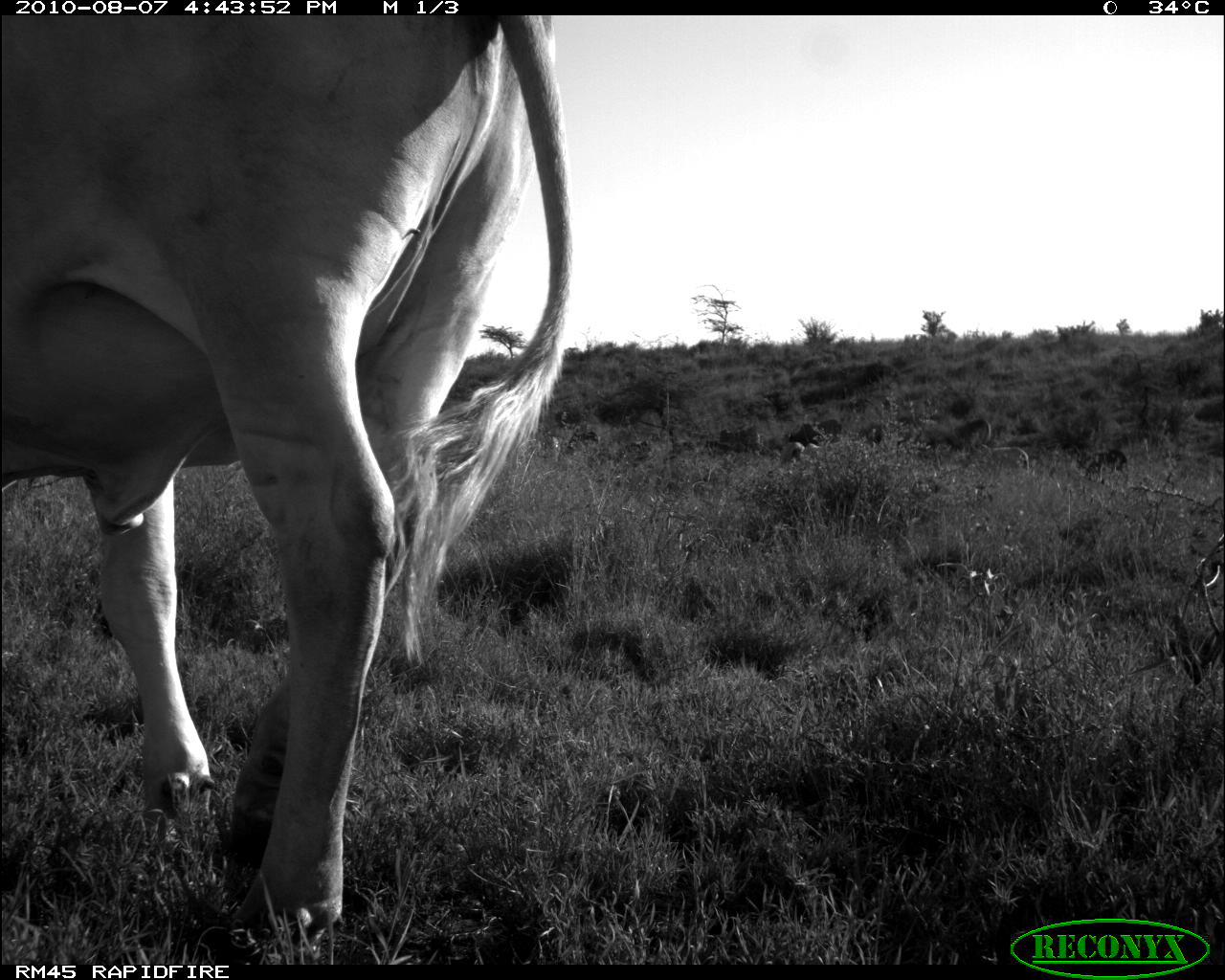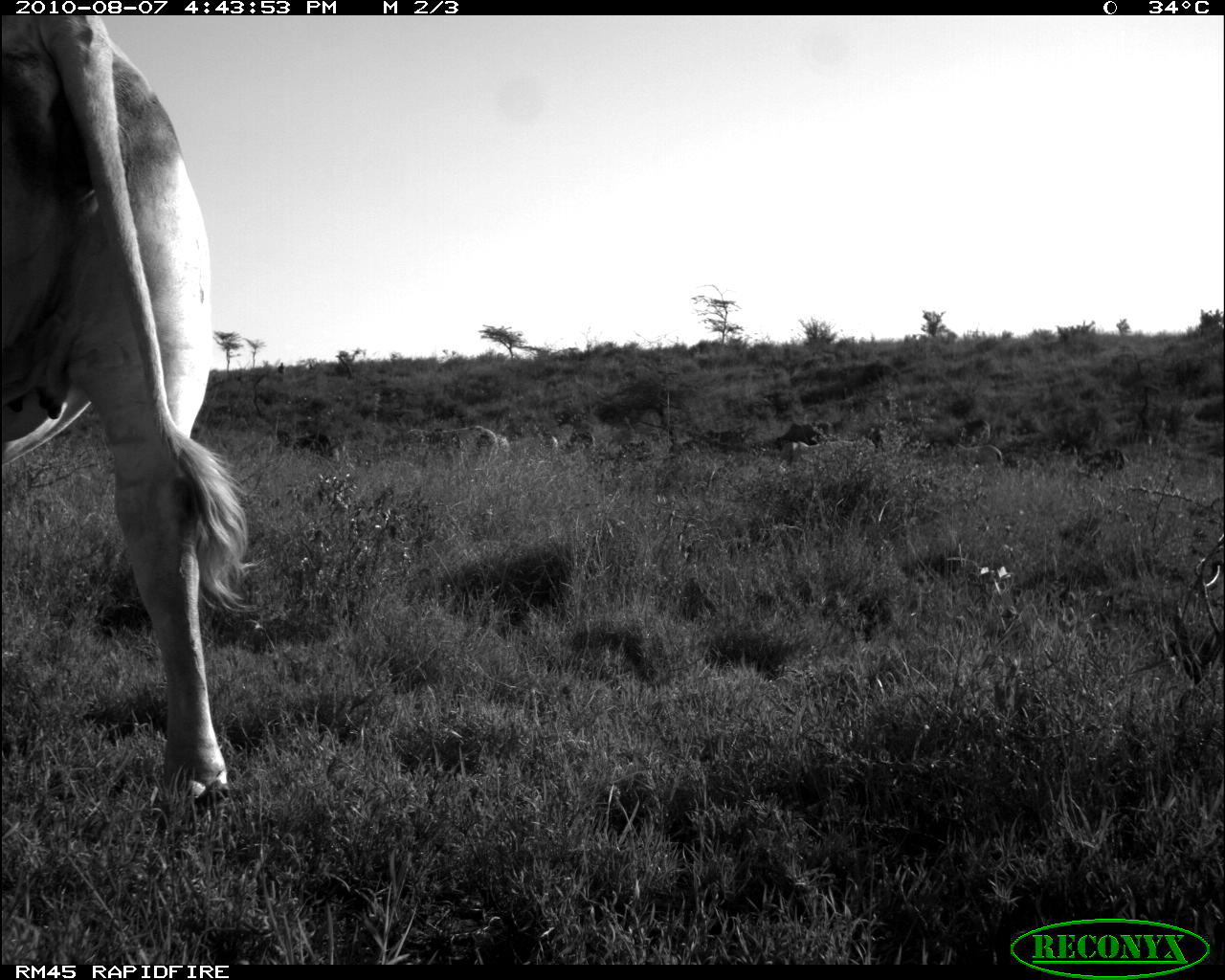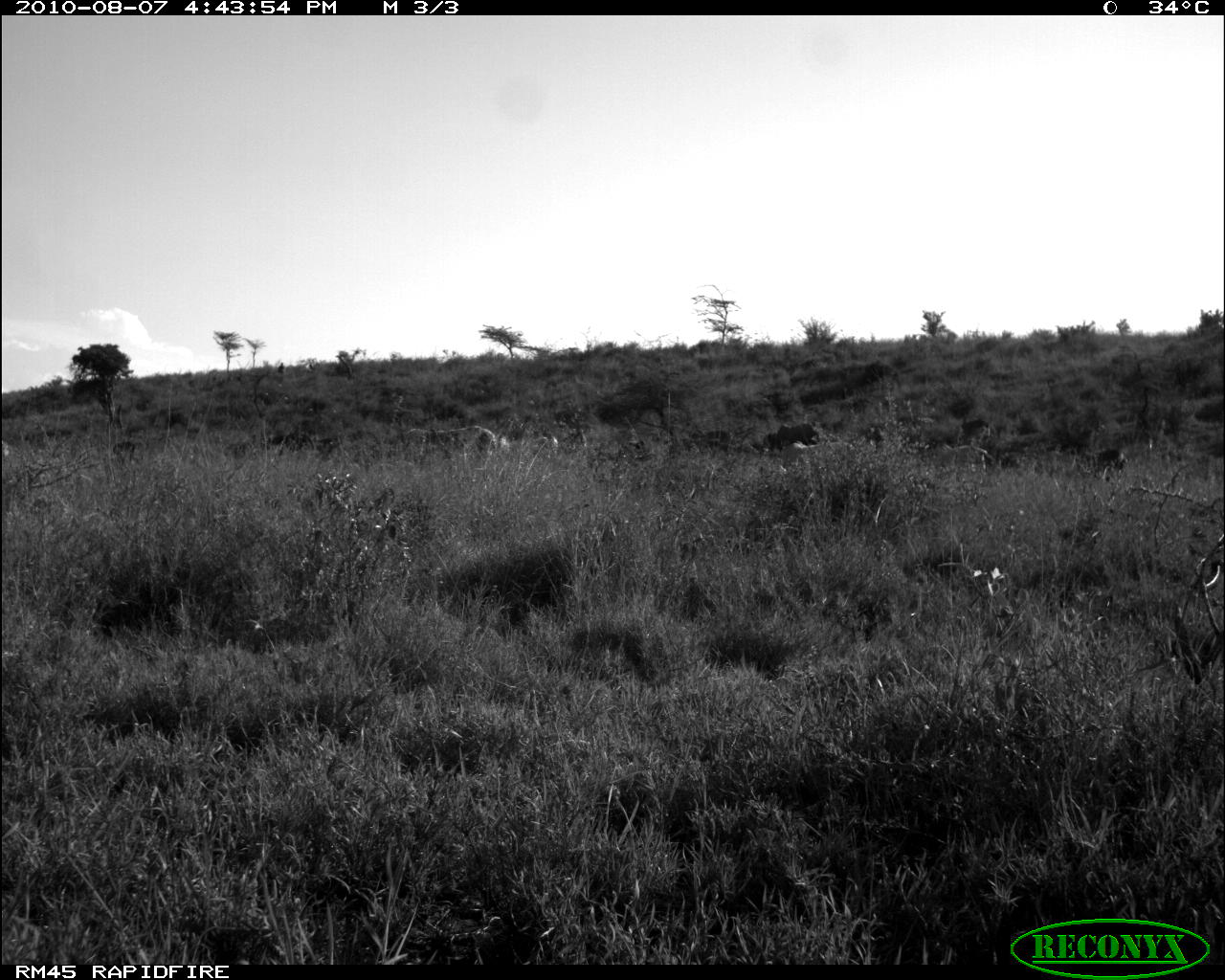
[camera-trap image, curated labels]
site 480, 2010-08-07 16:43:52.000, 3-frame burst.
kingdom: Animalia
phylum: Chordata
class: Mammalia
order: Artiodactyla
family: Bovidae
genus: Bos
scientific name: Bos taurus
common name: domestic cattle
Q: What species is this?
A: Bos taurus (domestic cattle).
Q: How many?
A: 4.